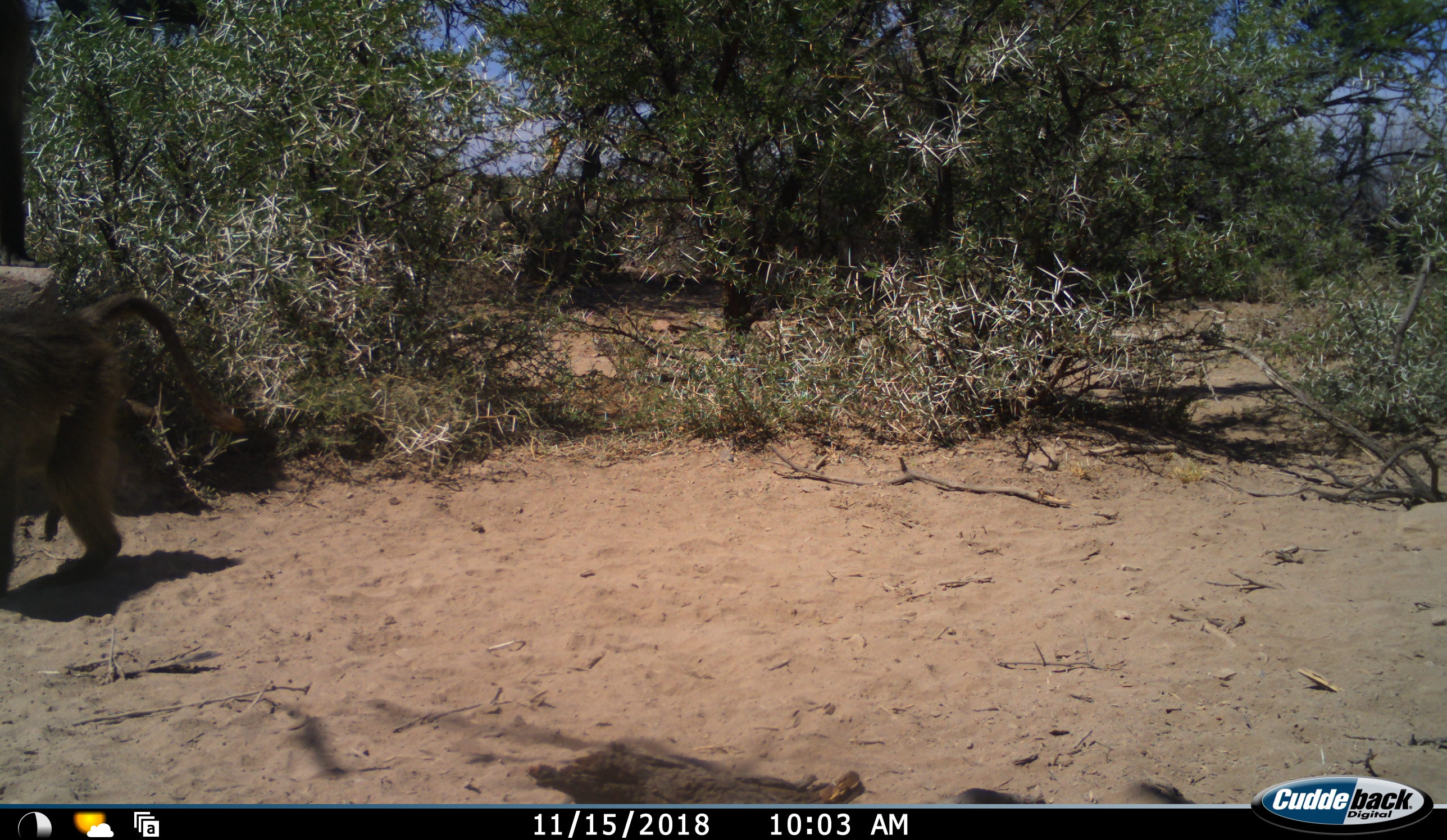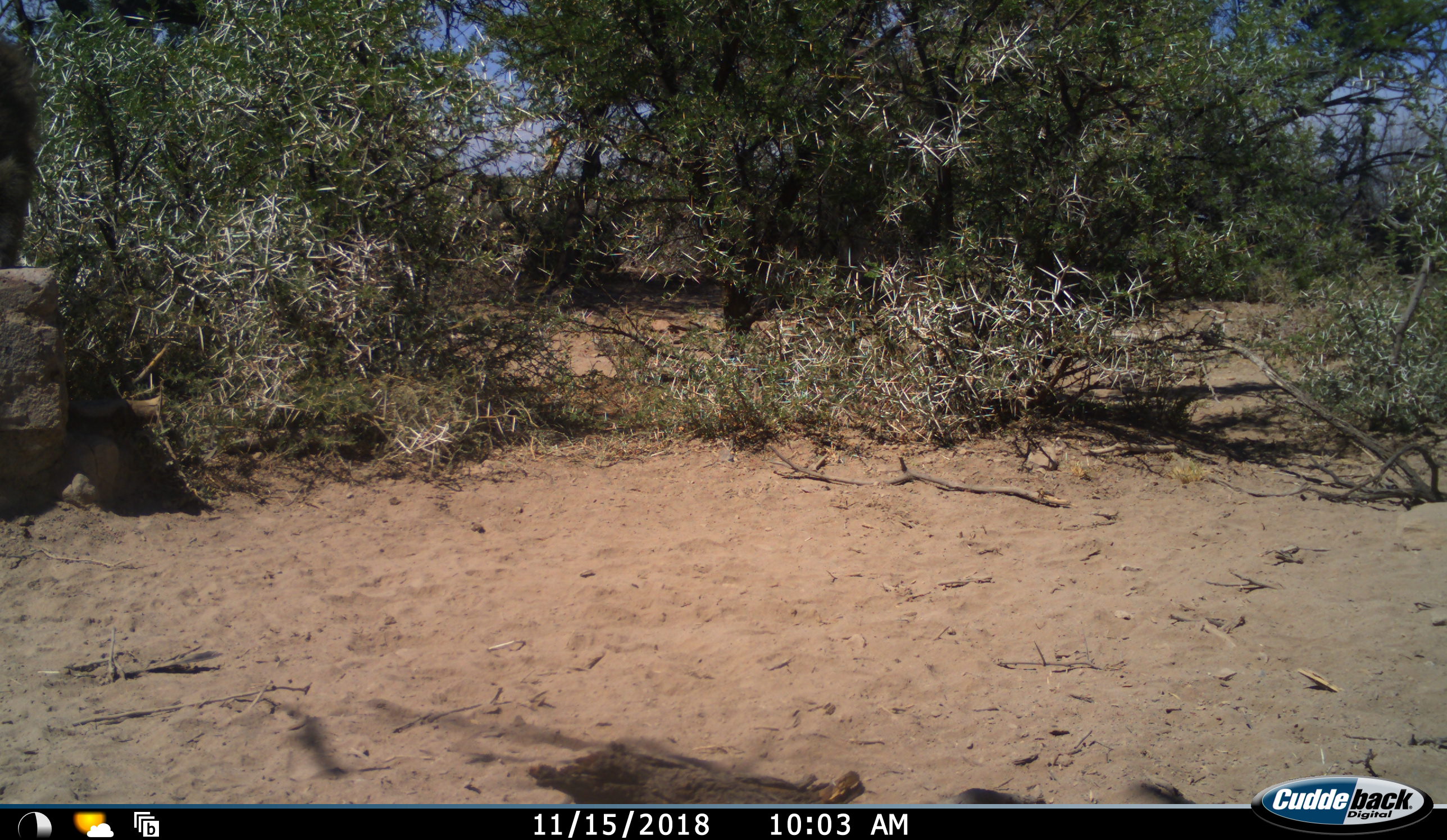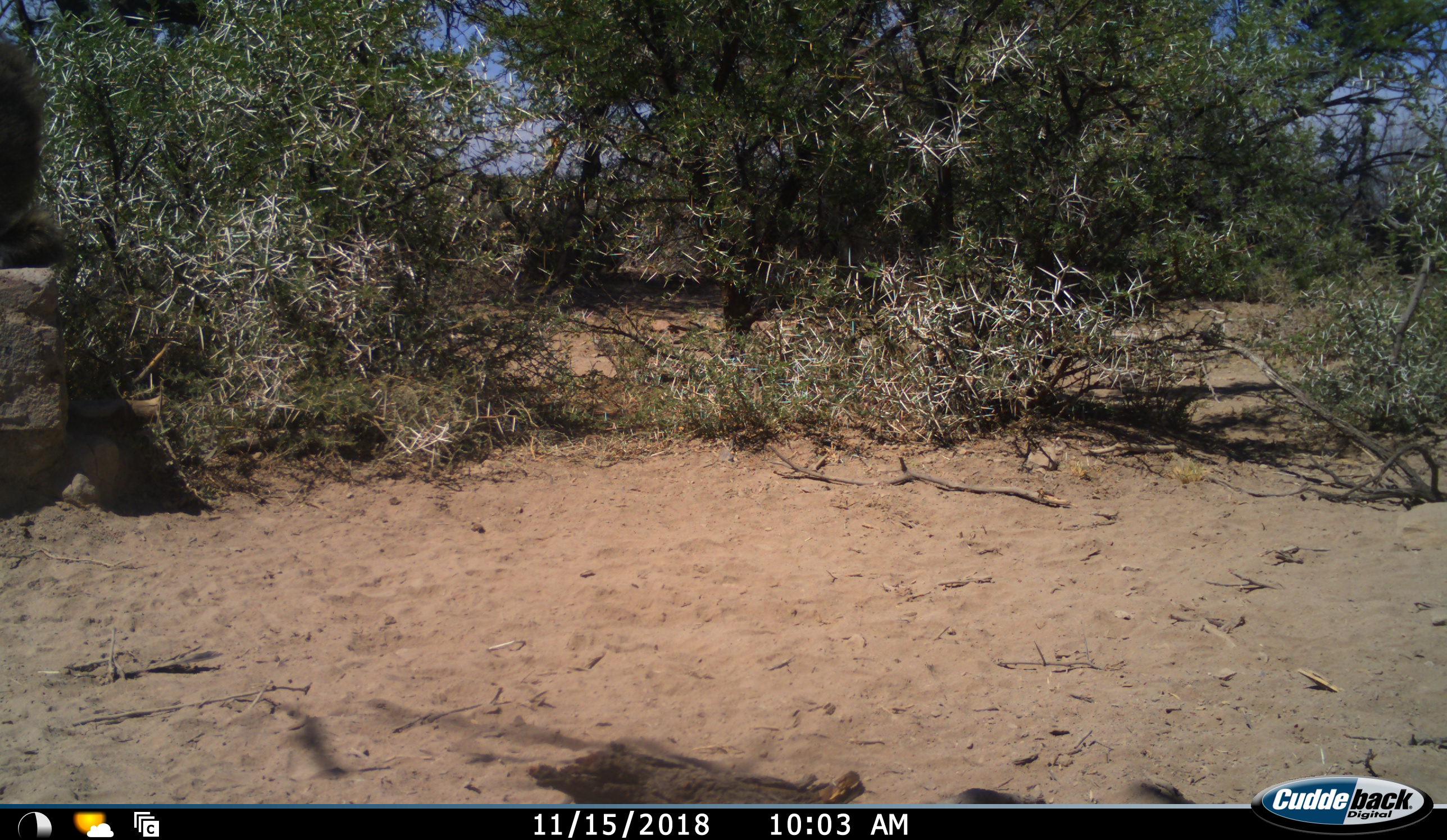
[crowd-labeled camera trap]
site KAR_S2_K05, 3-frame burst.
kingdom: Animalia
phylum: Chordata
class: Mammalia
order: Primates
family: Cercopithecidae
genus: Papio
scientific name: Papio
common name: baboon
Baboon (Papio), count 2. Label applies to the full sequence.